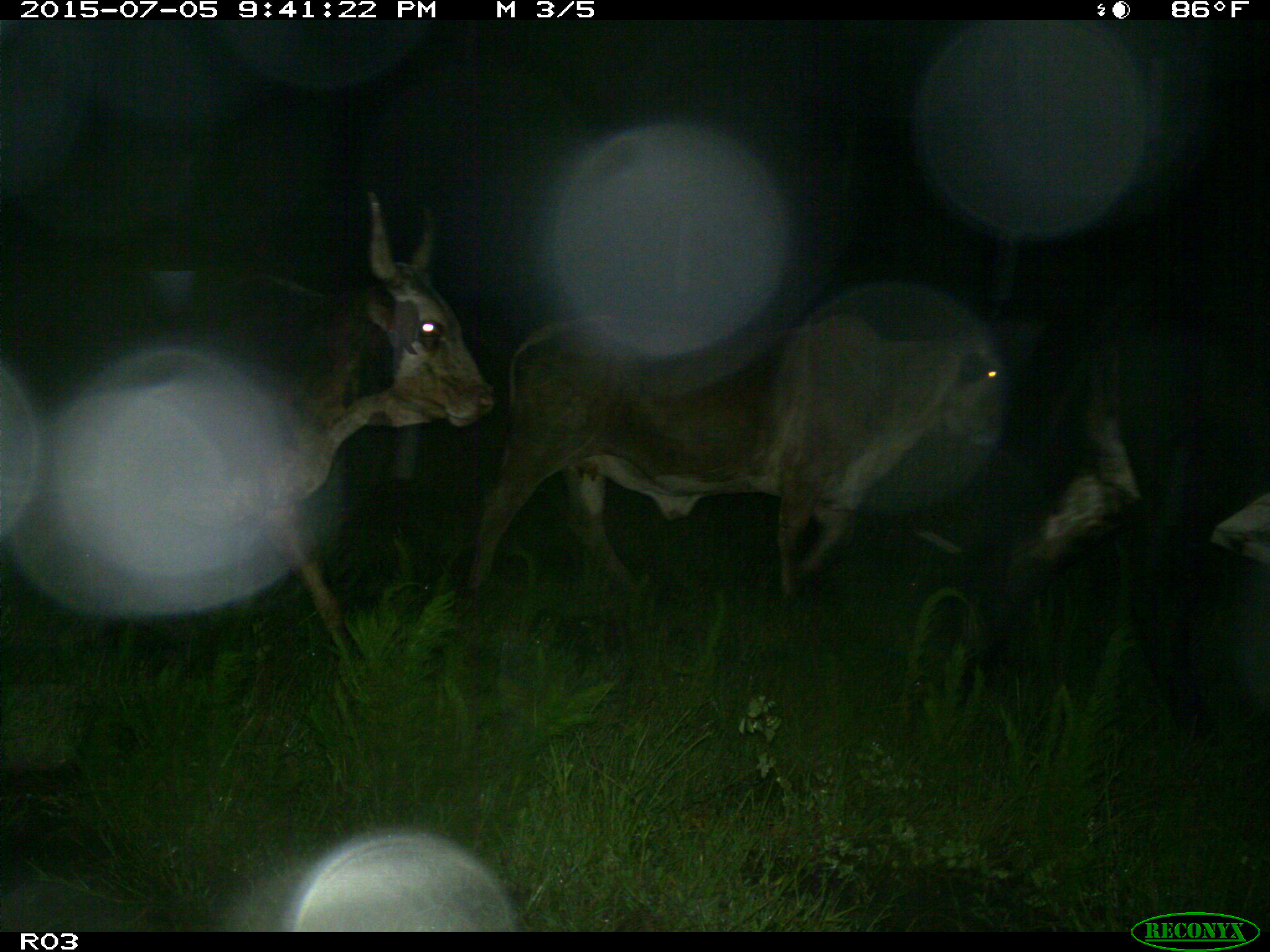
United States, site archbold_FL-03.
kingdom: Animalia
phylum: Chordata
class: Mammalia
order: Artiodactyla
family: Bovidae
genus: Bos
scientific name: Bos taurus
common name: domestic cow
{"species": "Bos taurus (domestic cow)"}